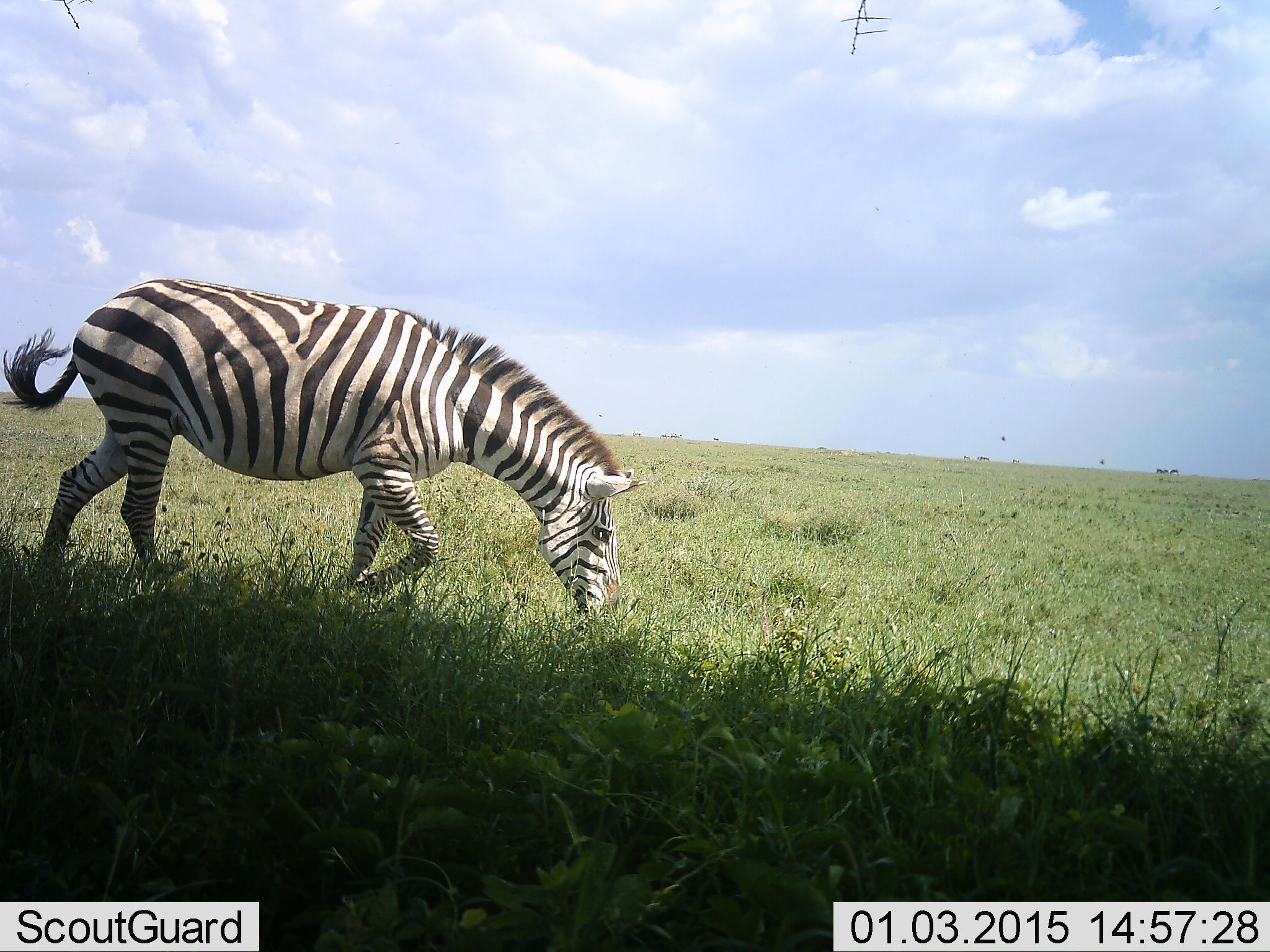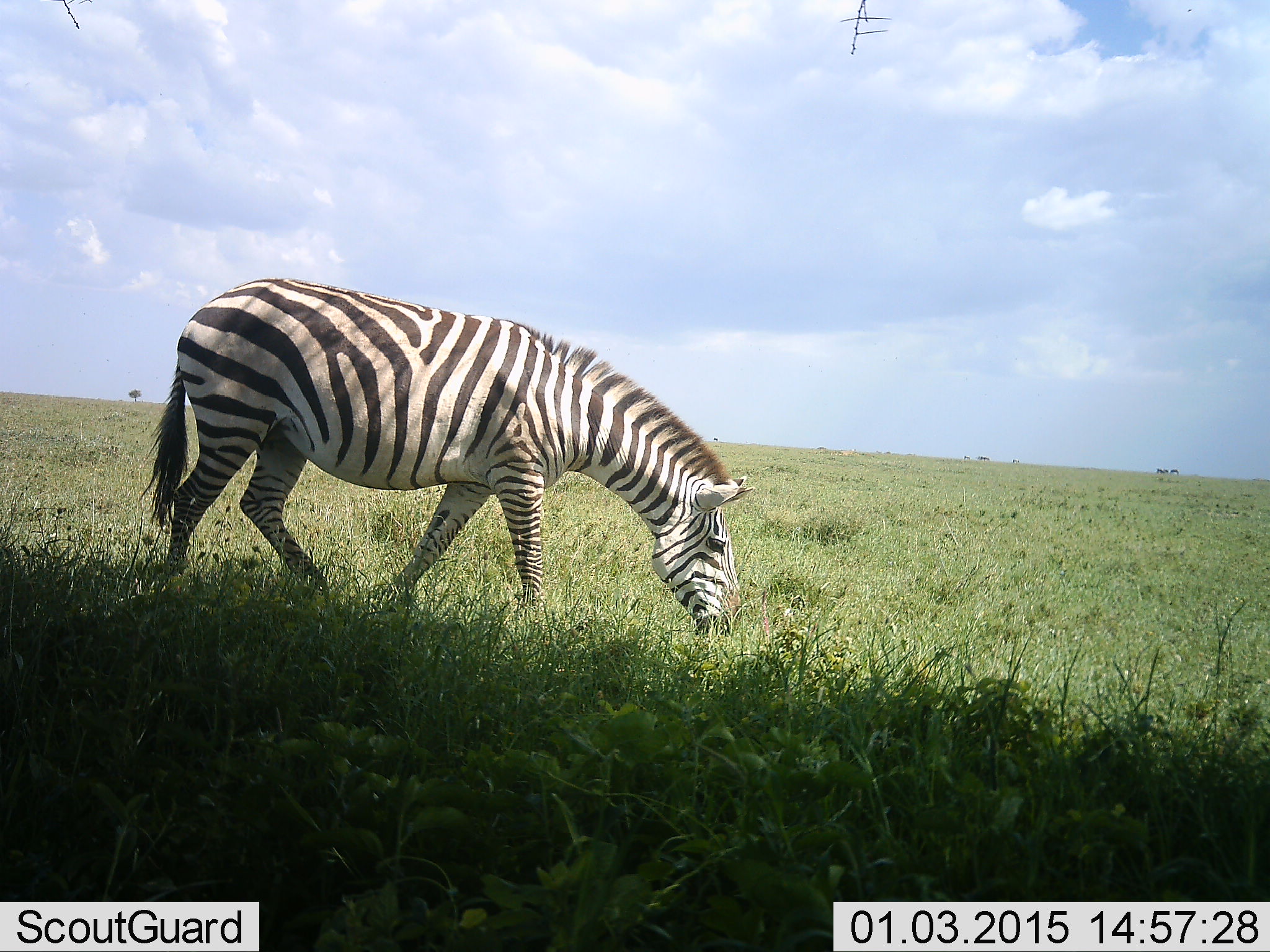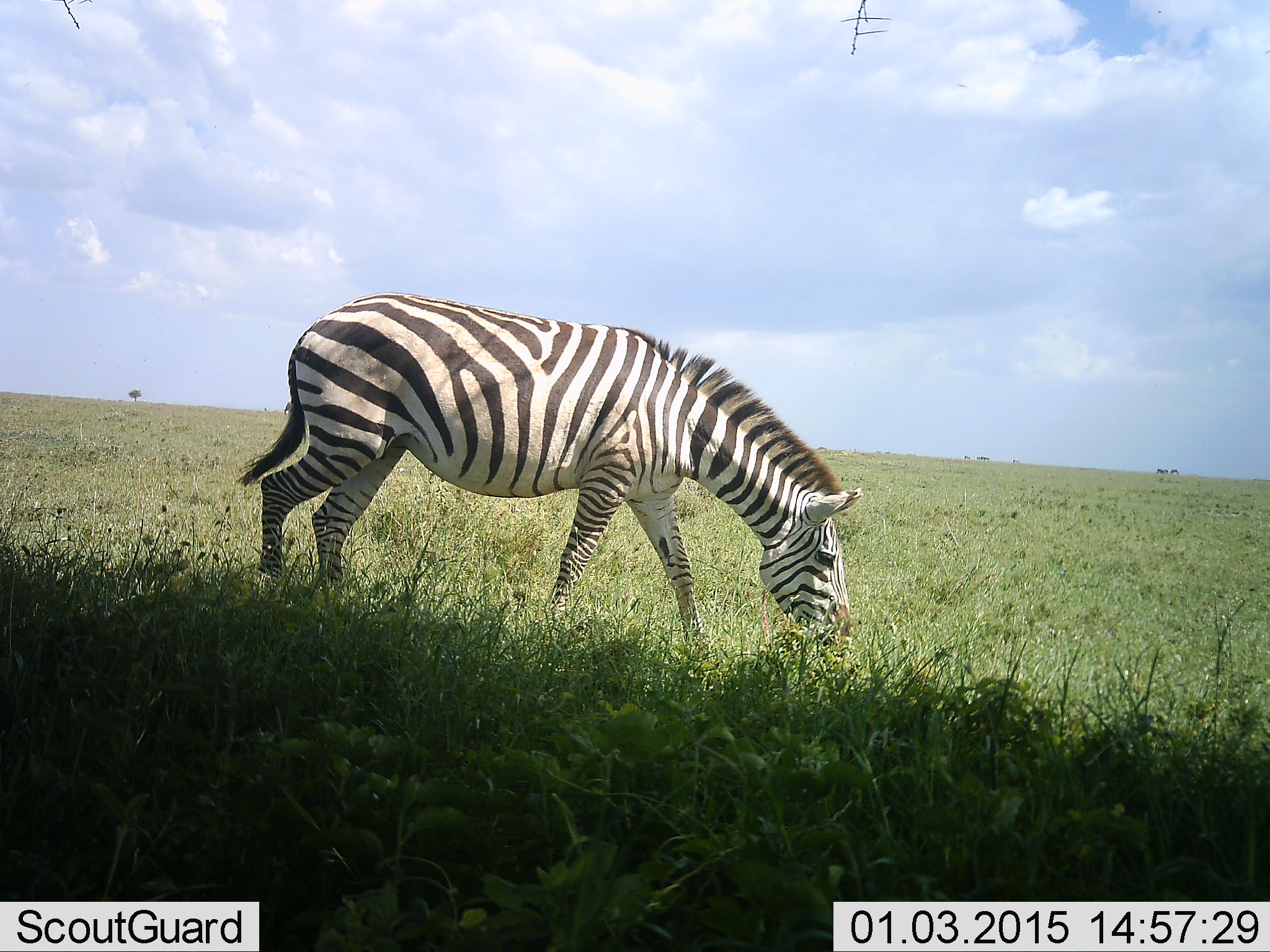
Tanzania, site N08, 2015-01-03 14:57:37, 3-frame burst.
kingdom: Animalia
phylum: Chordata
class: Mammalia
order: Perissodactyla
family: Equidae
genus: Equus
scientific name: Equus quagga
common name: plains zebra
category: zebra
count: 1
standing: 20%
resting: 0%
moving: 50%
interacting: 0%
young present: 0%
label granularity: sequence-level